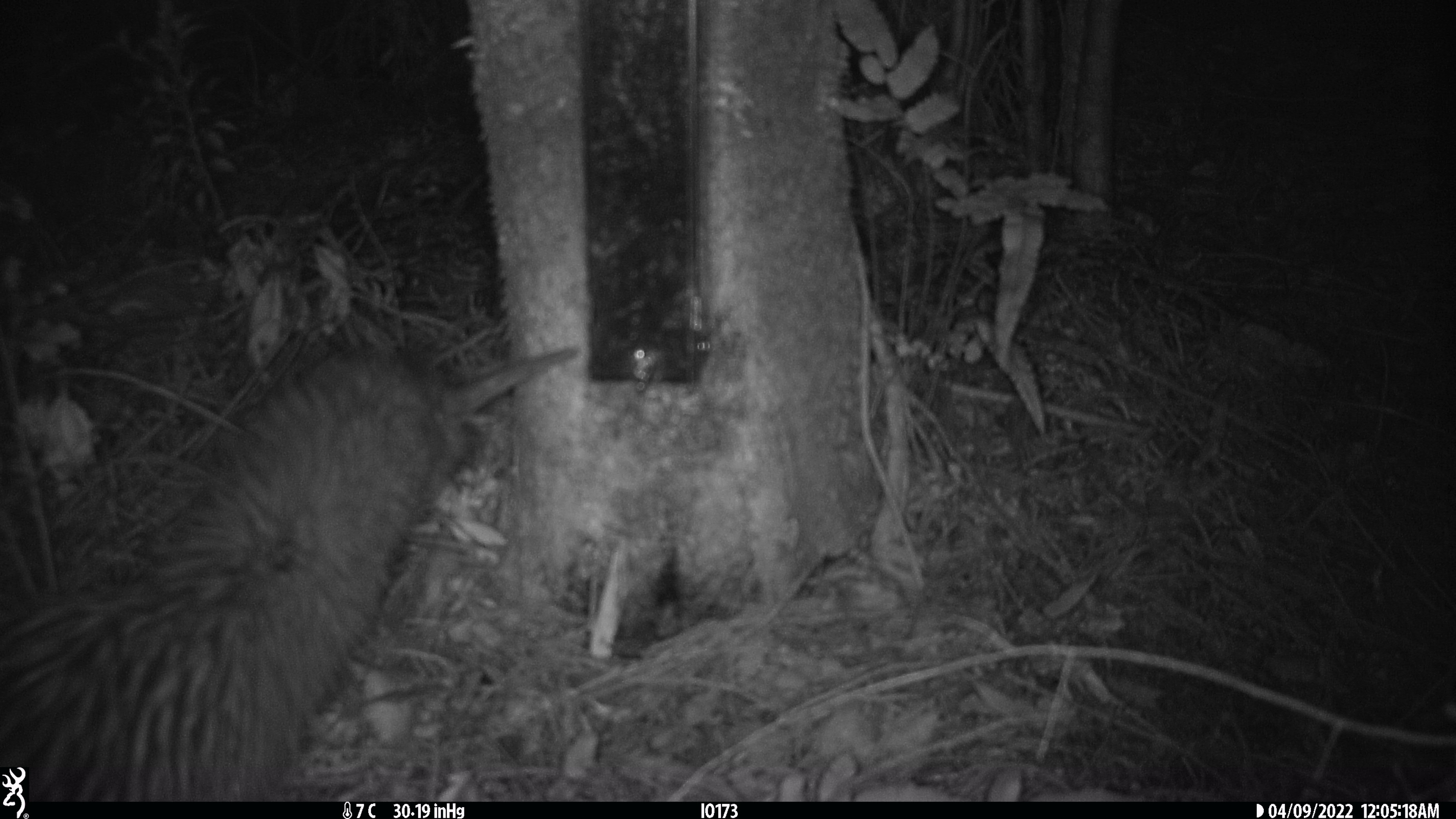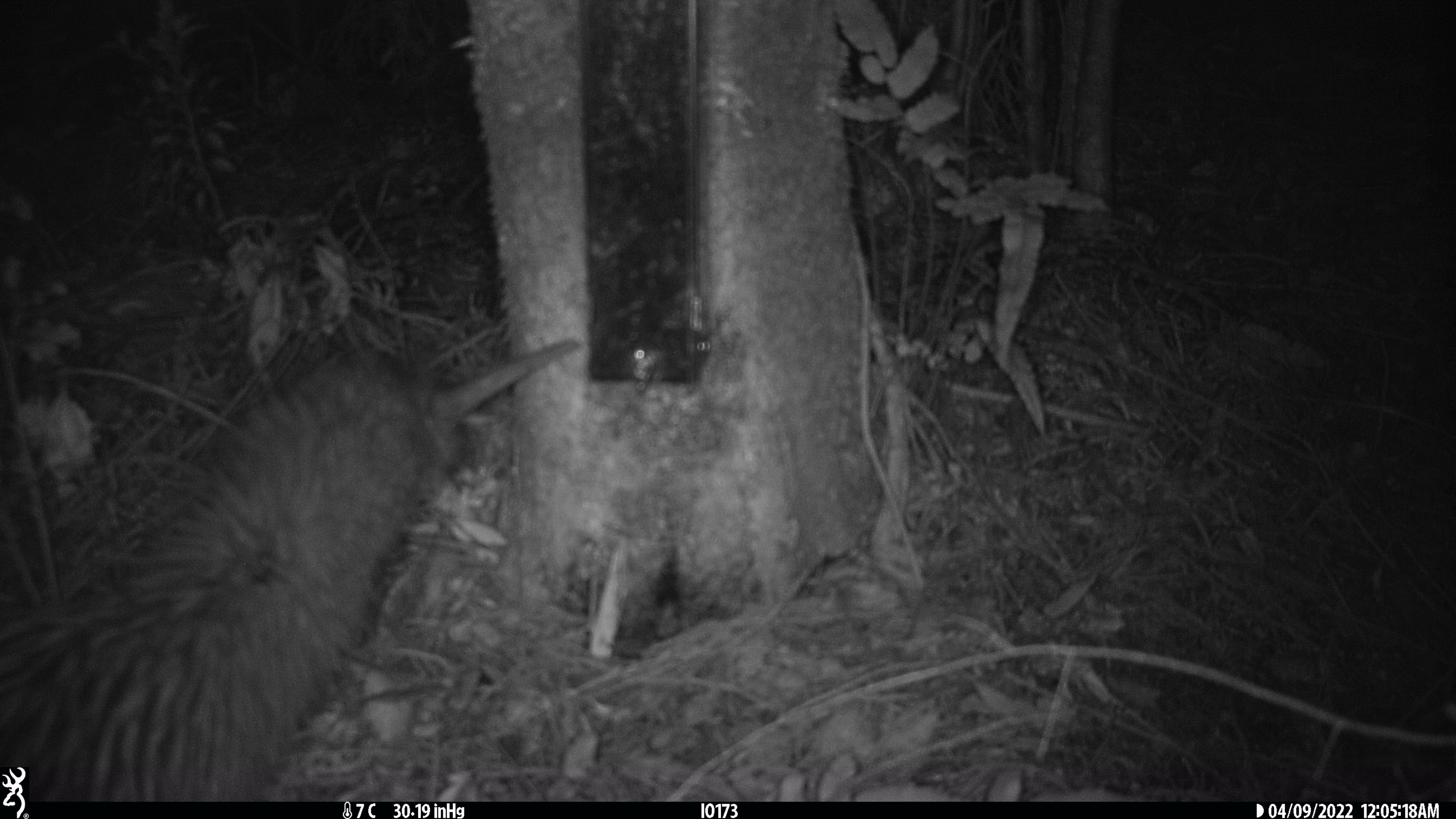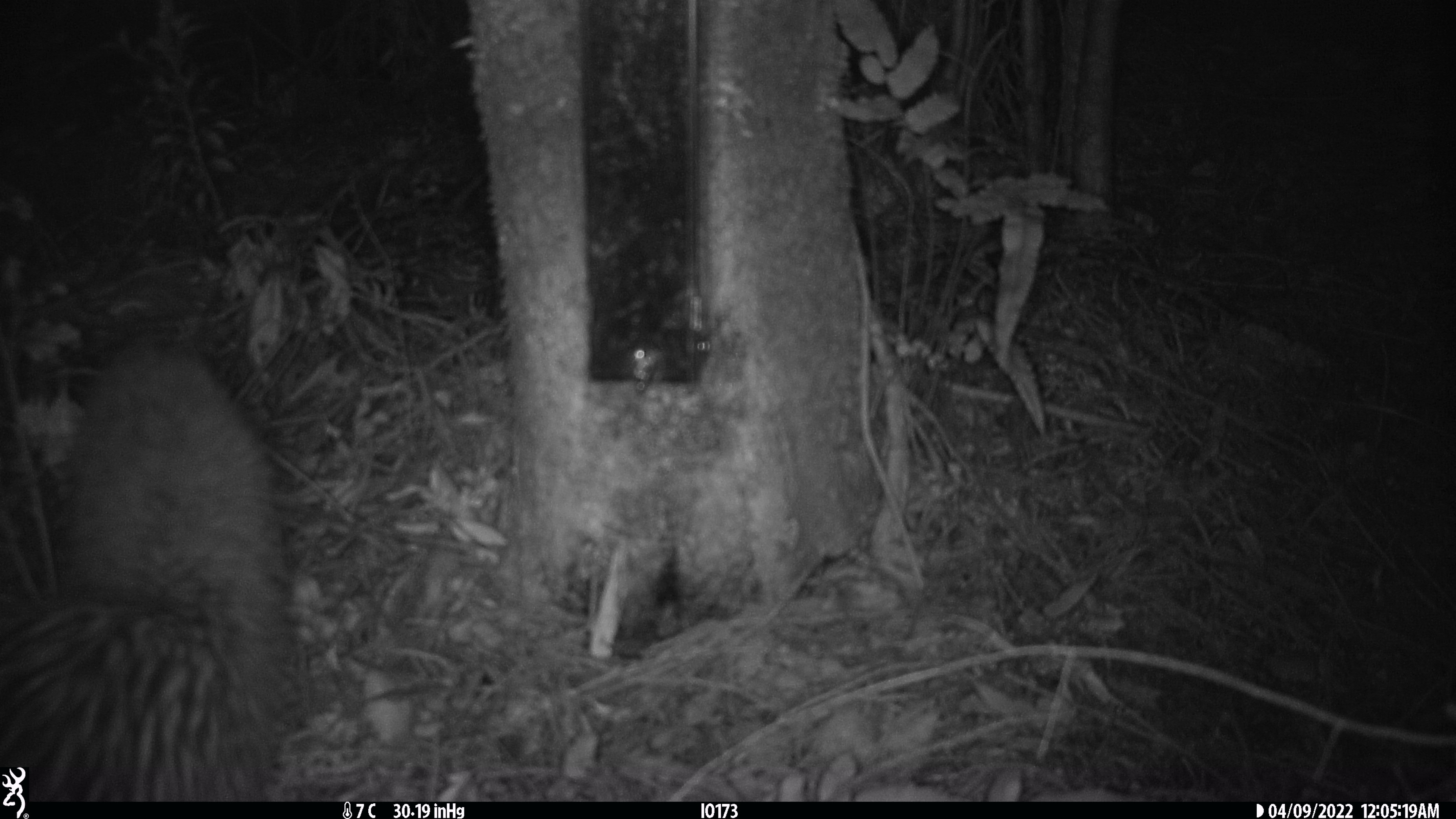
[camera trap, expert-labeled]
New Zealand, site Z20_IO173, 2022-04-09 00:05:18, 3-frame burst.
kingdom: Animalia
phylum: Chordata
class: Aves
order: Apterygiformes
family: Apterygidae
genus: Apteryx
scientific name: Apteryx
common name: kiwi